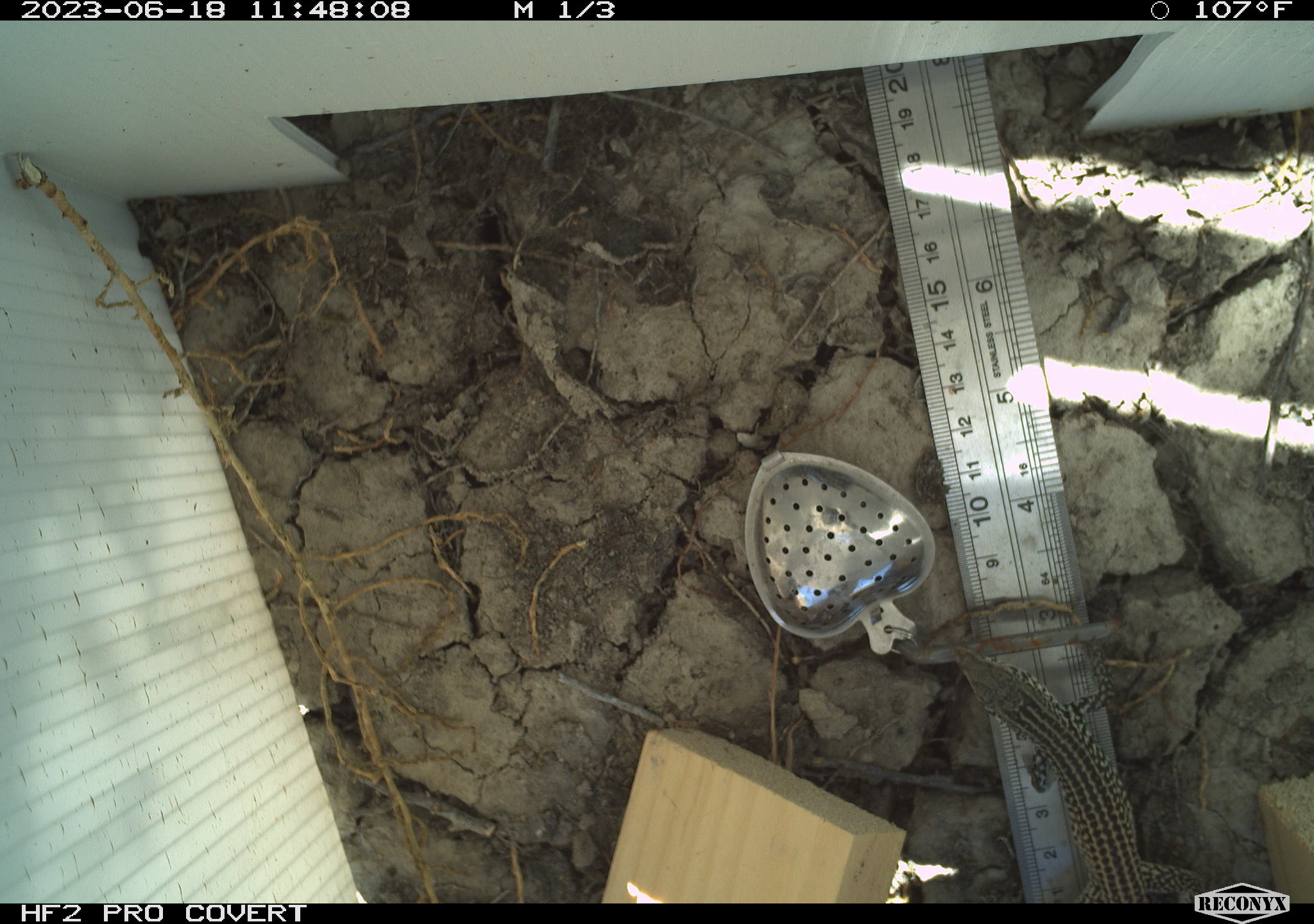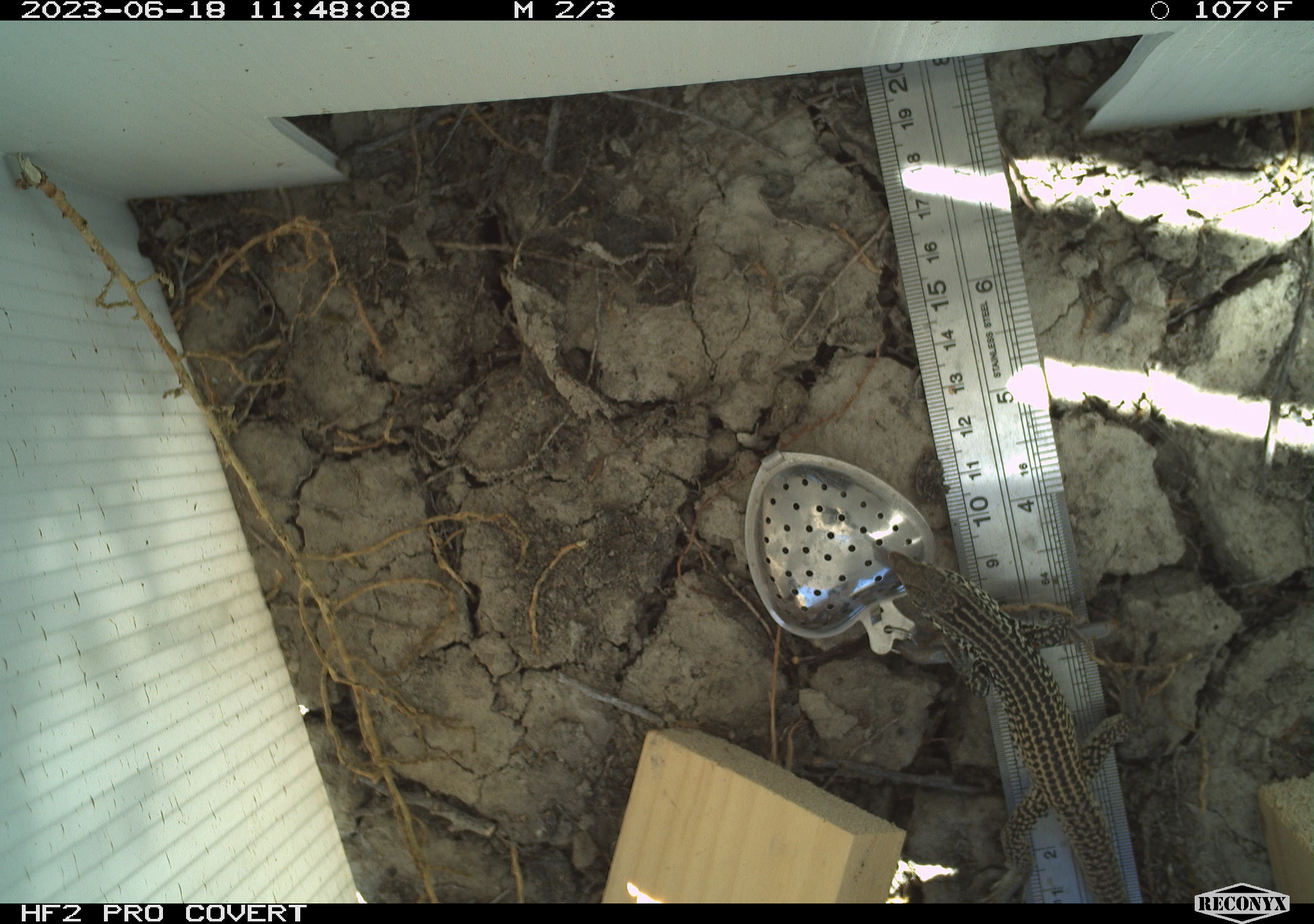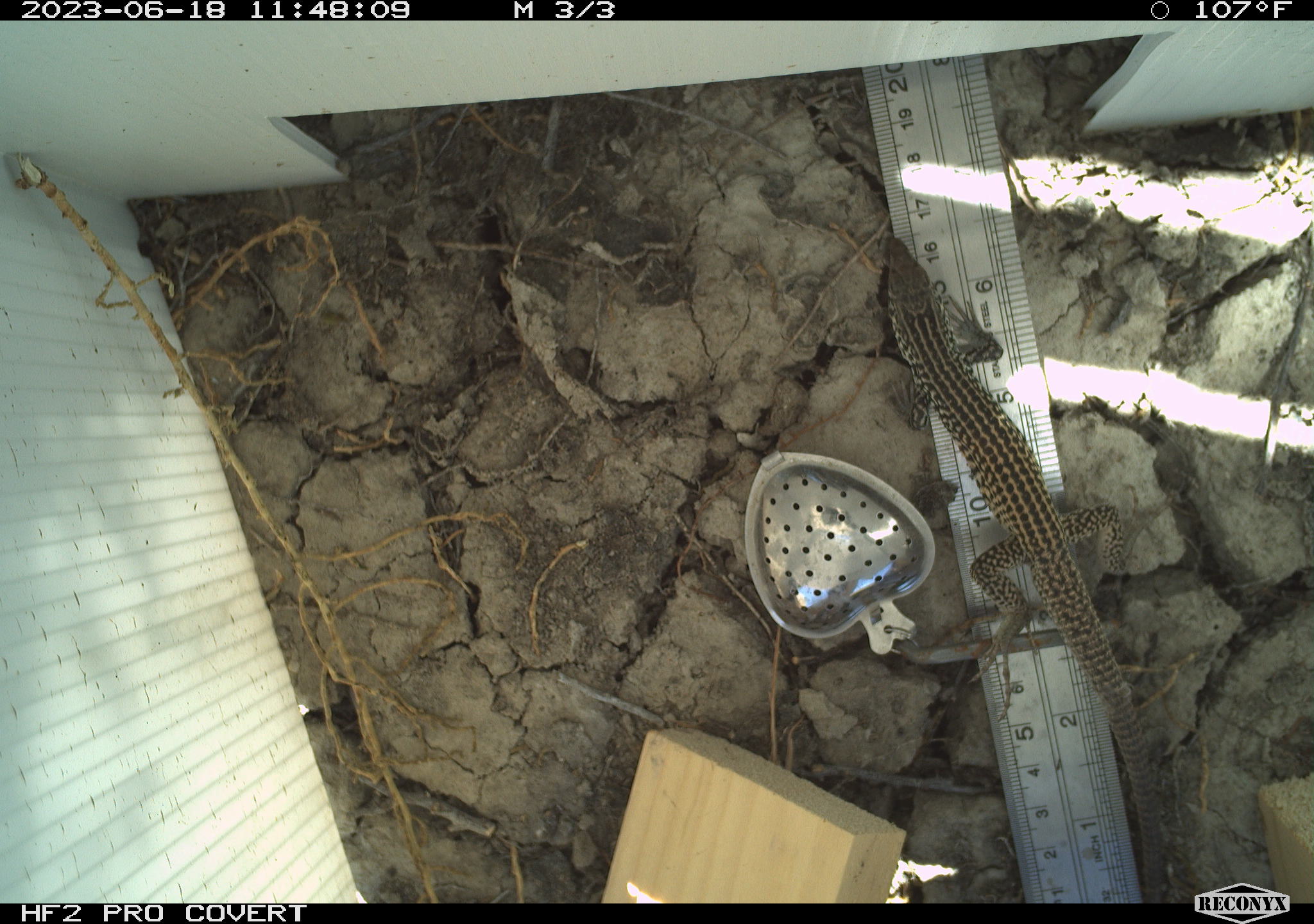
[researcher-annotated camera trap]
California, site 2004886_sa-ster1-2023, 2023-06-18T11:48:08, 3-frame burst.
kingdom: Animalia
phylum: Chordata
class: Reptilia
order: Squamata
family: Teiidae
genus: Aspidoscelis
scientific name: Aspidoscelis tigris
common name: western whiptail